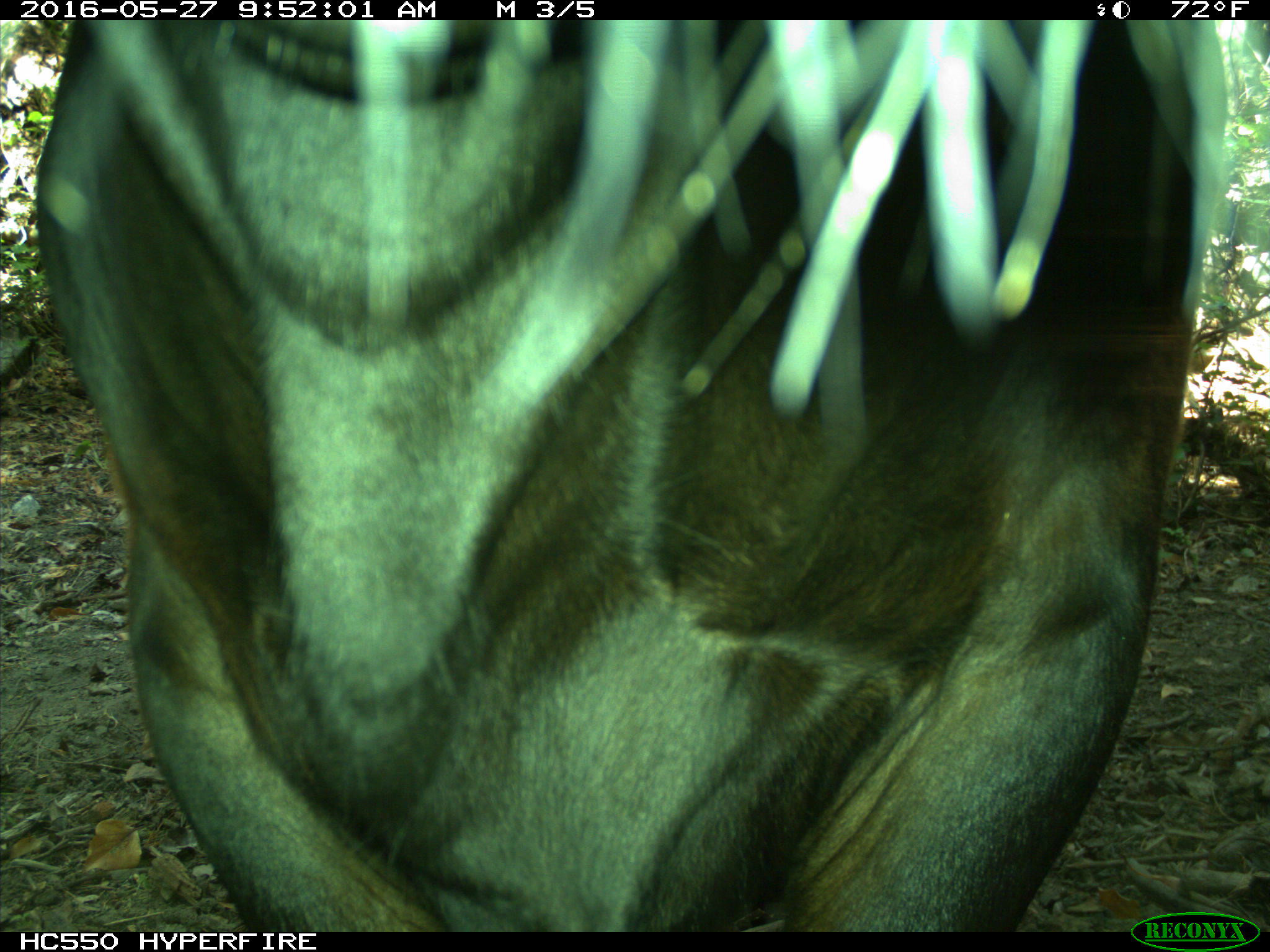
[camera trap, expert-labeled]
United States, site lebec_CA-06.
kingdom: Animalia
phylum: Chordata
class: Mammalia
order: Artiodactyla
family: Bovidae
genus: Bos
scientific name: Bos taurus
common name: domestic cow